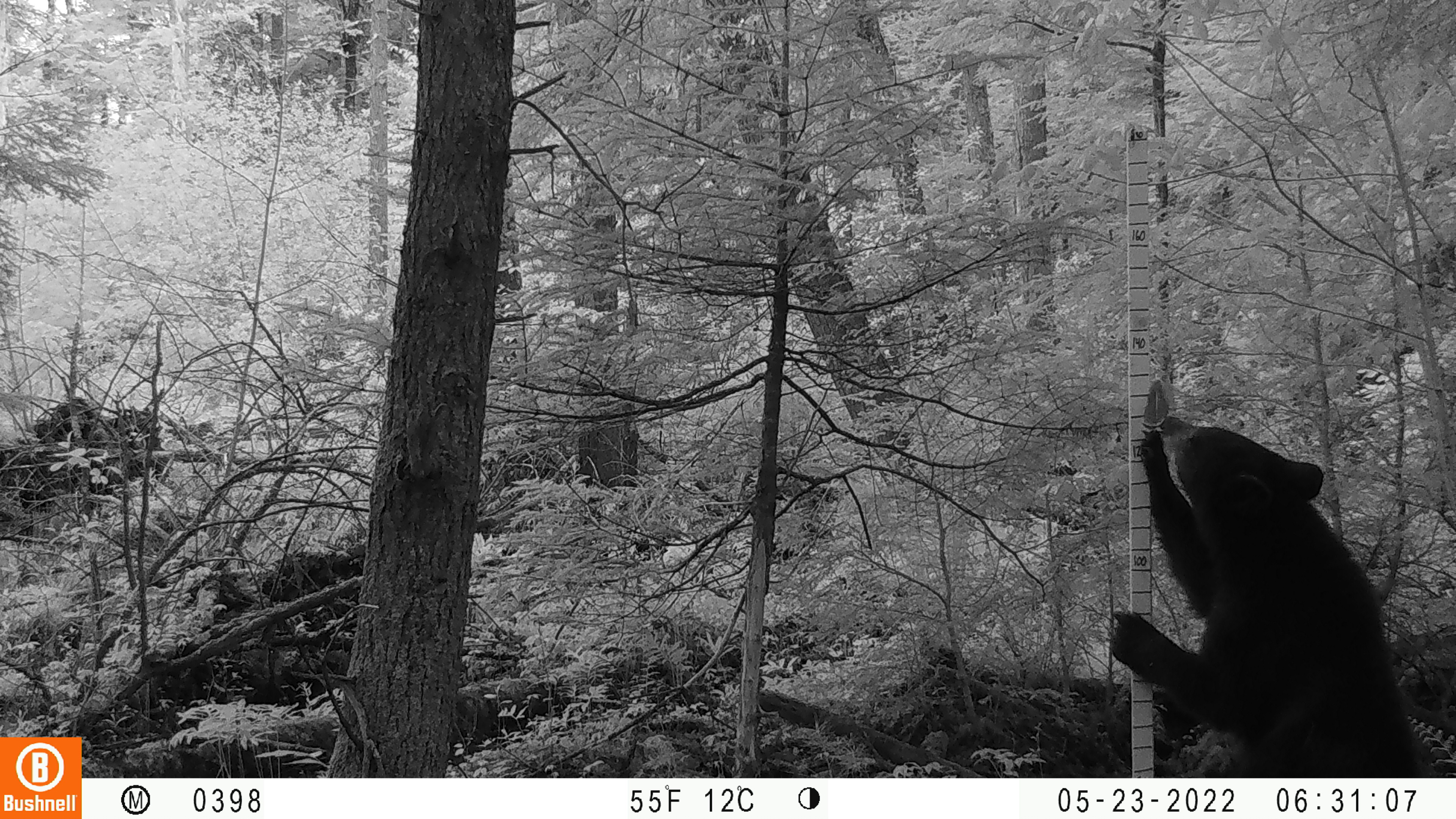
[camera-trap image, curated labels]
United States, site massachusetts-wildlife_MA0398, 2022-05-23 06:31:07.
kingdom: Animalia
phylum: Chordata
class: Mammalia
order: Carnivora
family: Ursidae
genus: Ursus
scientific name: Ursus americanus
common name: black bear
Black bear (Ursus americanus).